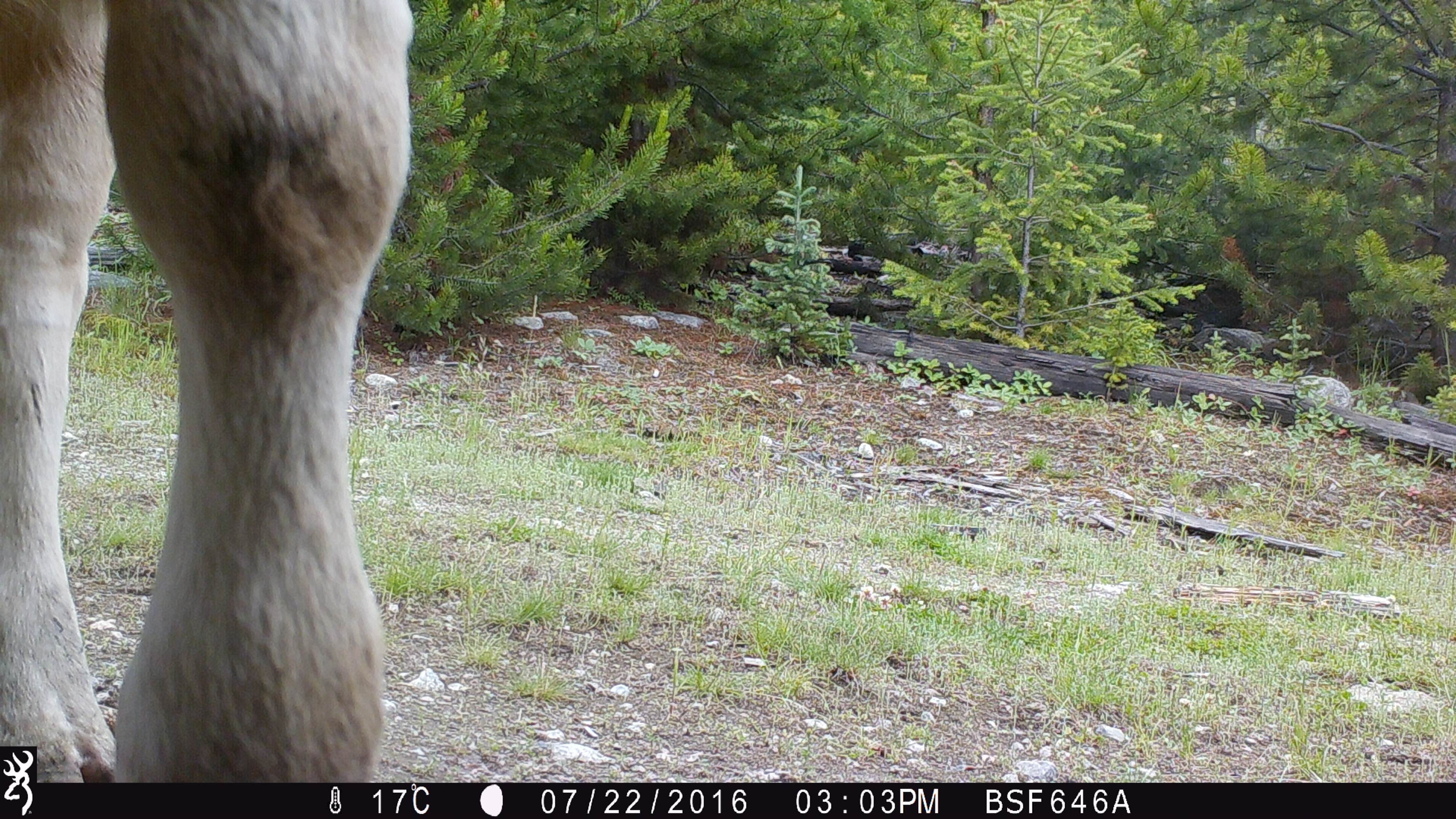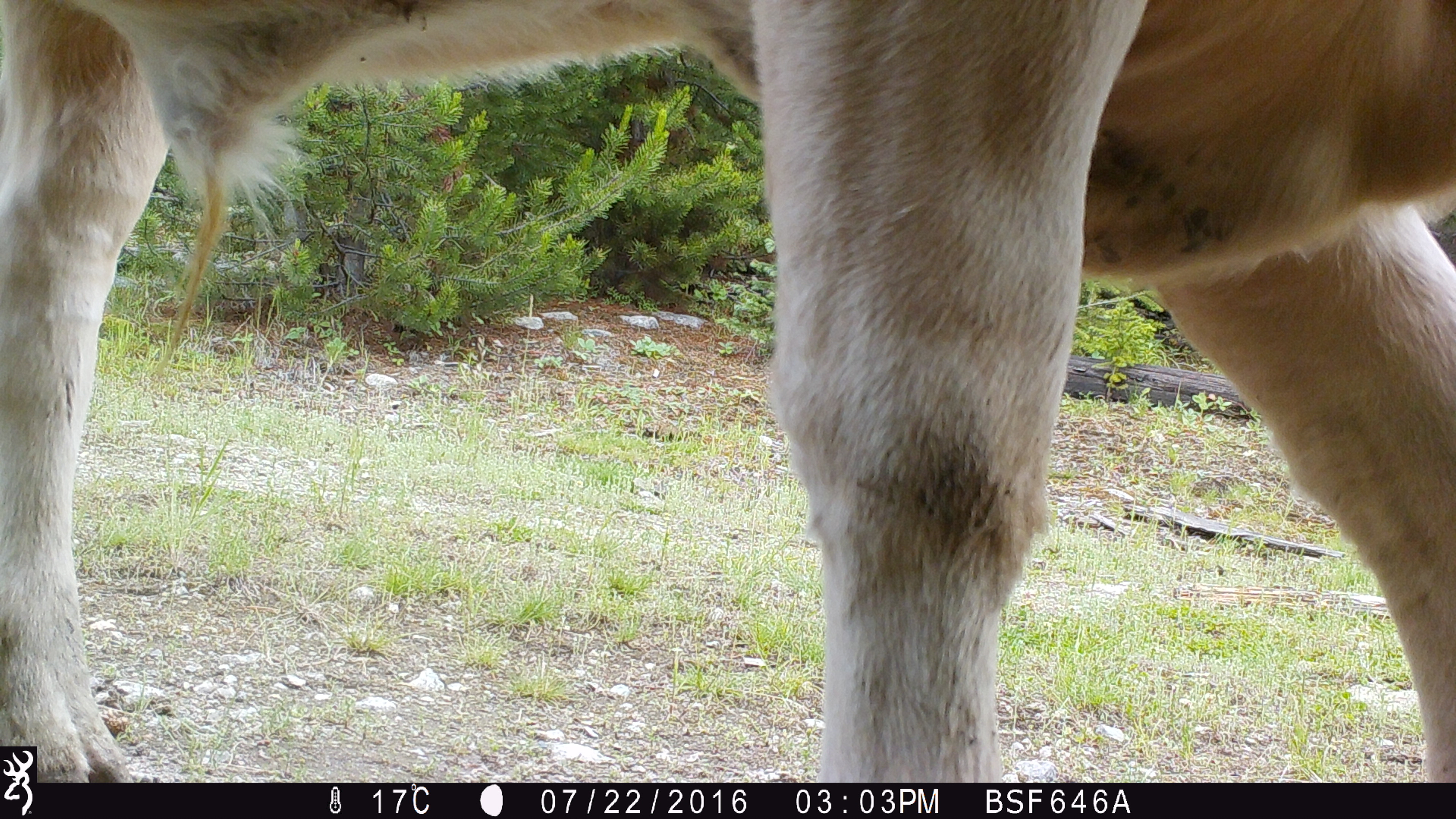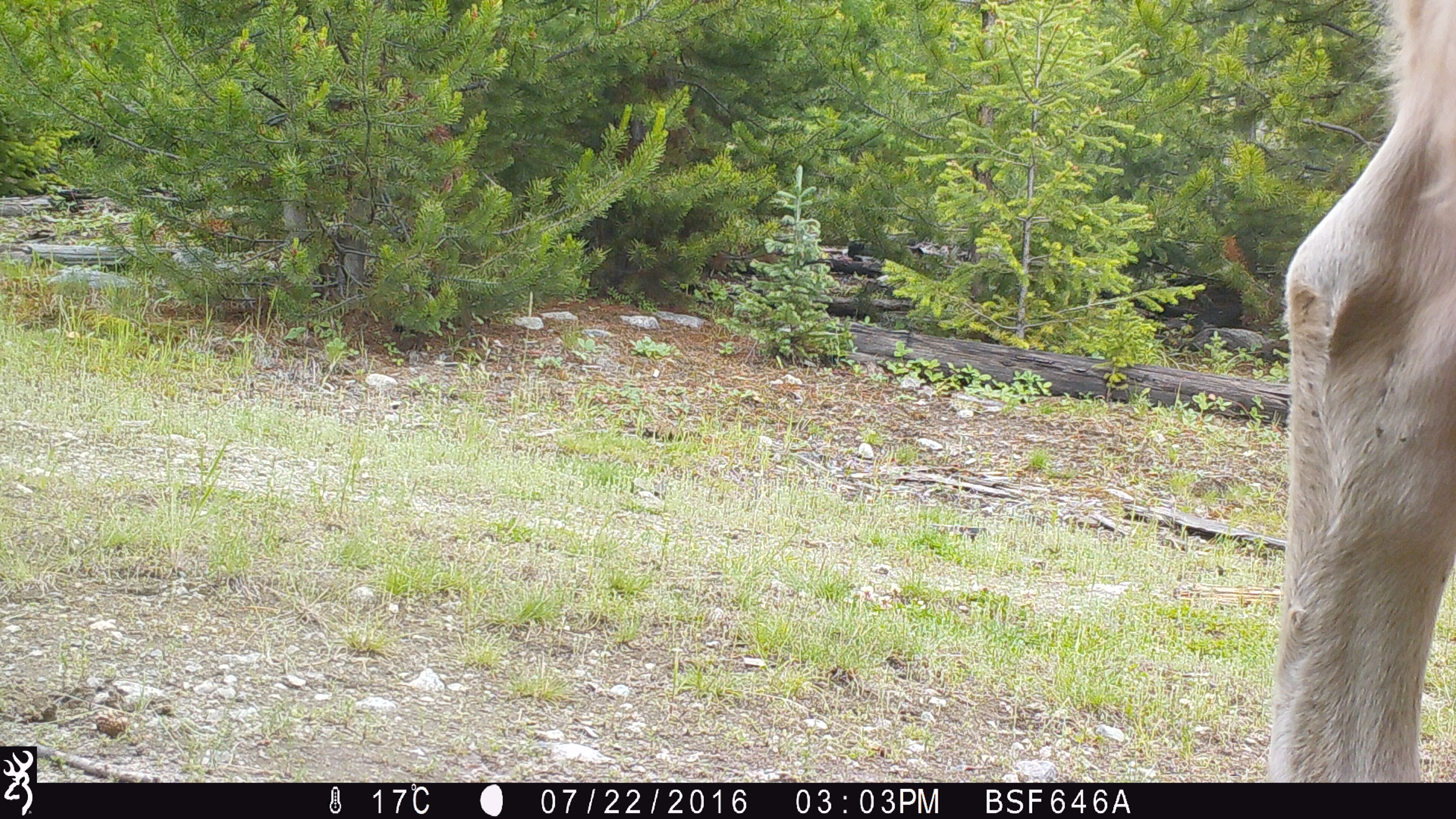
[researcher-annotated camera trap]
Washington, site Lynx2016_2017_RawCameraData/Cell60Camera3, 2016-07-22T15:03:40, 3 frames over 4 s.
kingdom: Animalia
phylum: Chordata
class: Mammalia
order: Artiodactyla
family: Bovidae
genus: Bos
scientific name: Bos taurus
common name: domestic cattle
Domestic cattle (Bos taurus). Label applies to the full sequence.